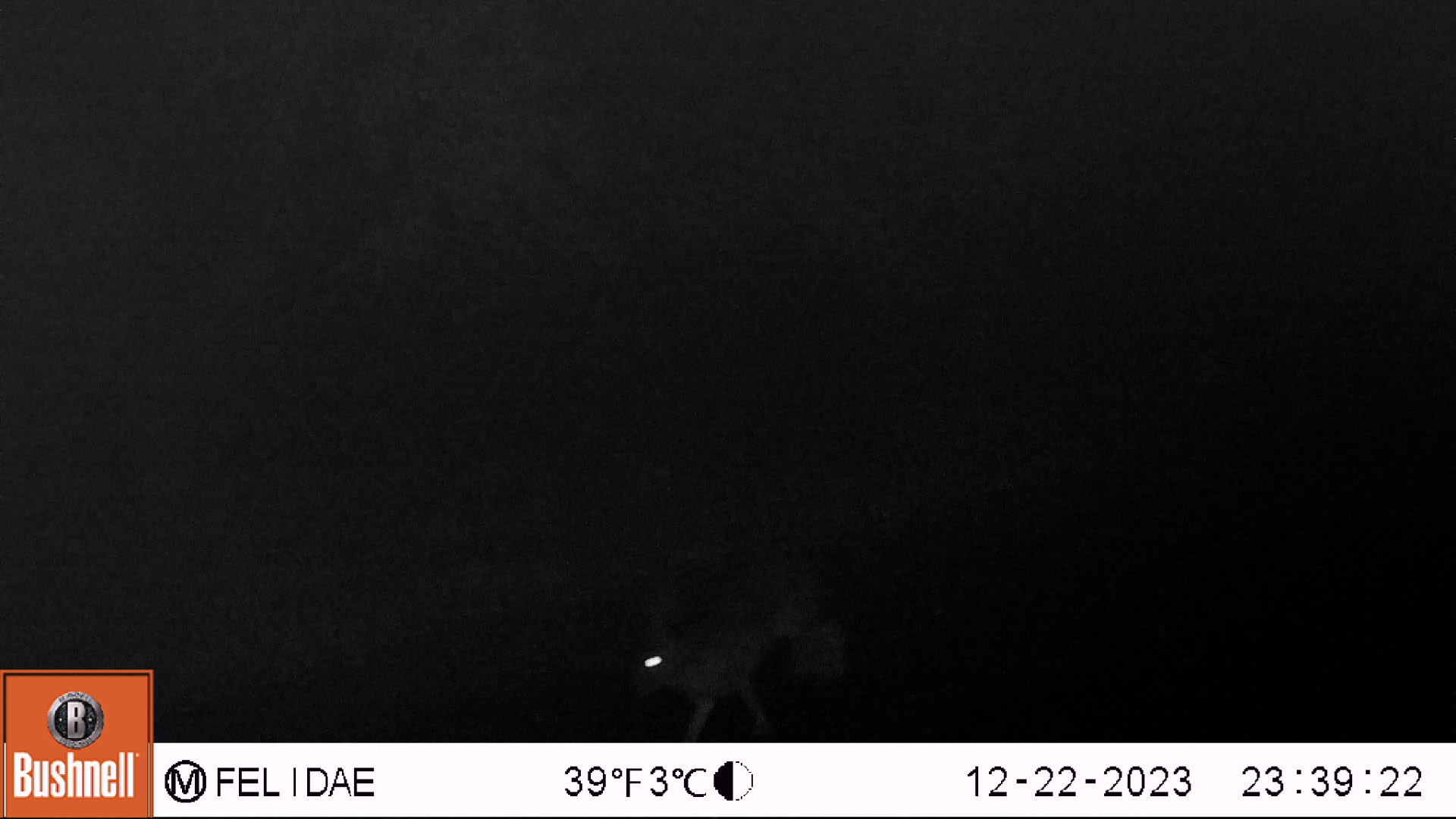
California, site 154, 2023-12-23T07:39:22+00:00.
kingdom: Animalia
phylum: Chordata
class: Mammalia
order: Lagomorpha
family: Leporidae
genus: Lepus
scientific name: Lepus californicus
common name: black-tailed jackrabbit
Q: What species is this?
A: Black-tailed jackrabbit (Lepus californicus).